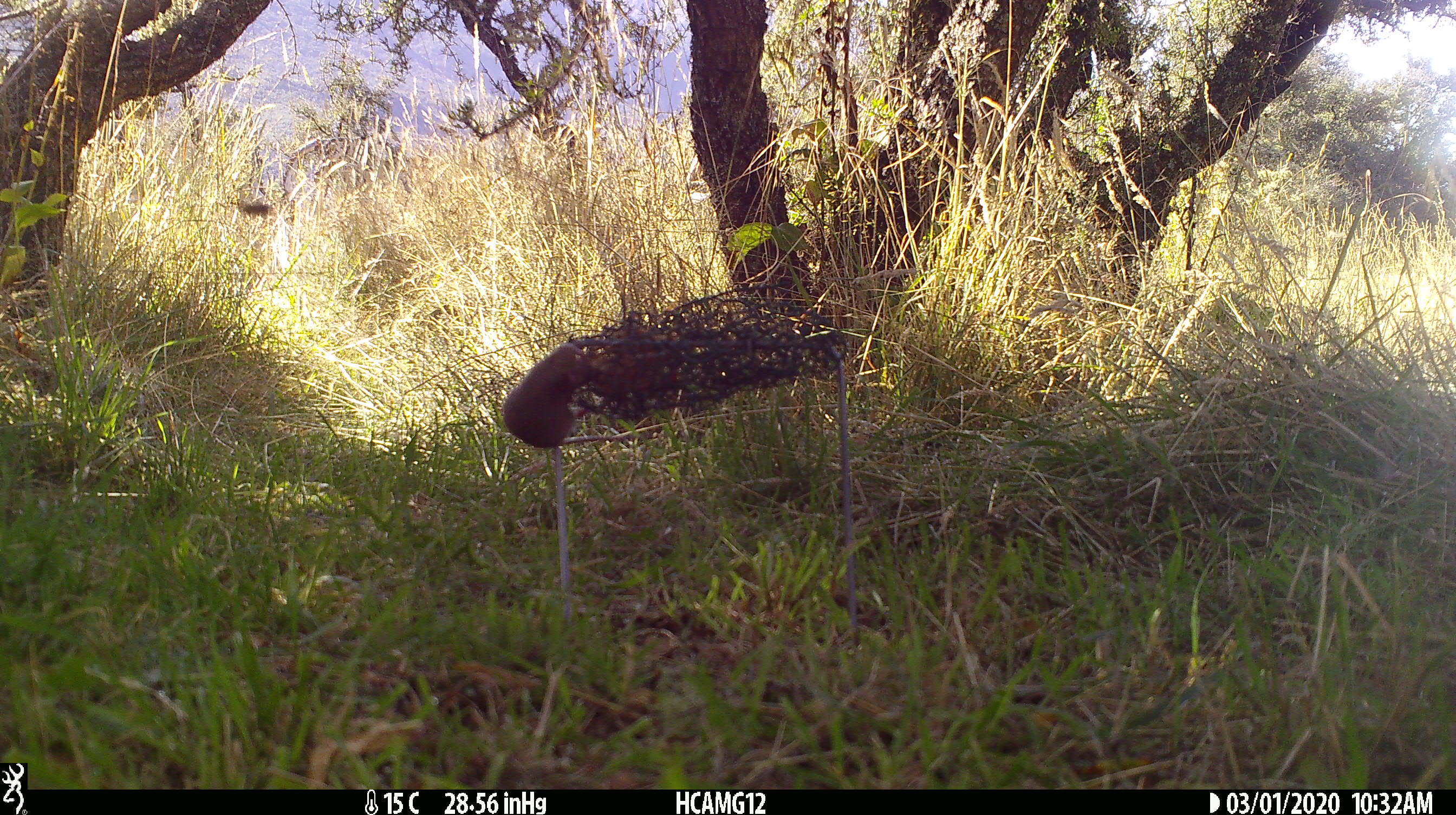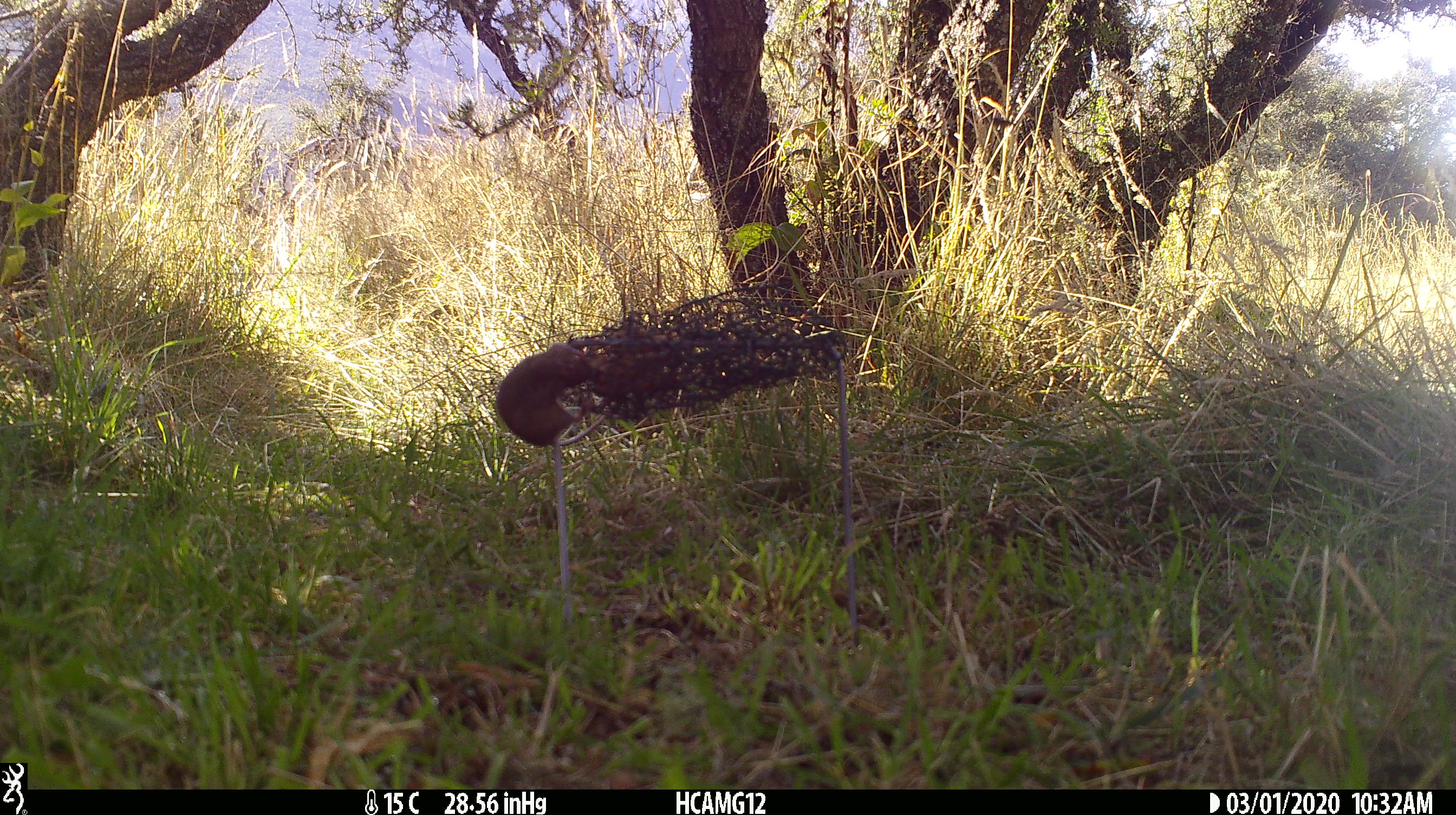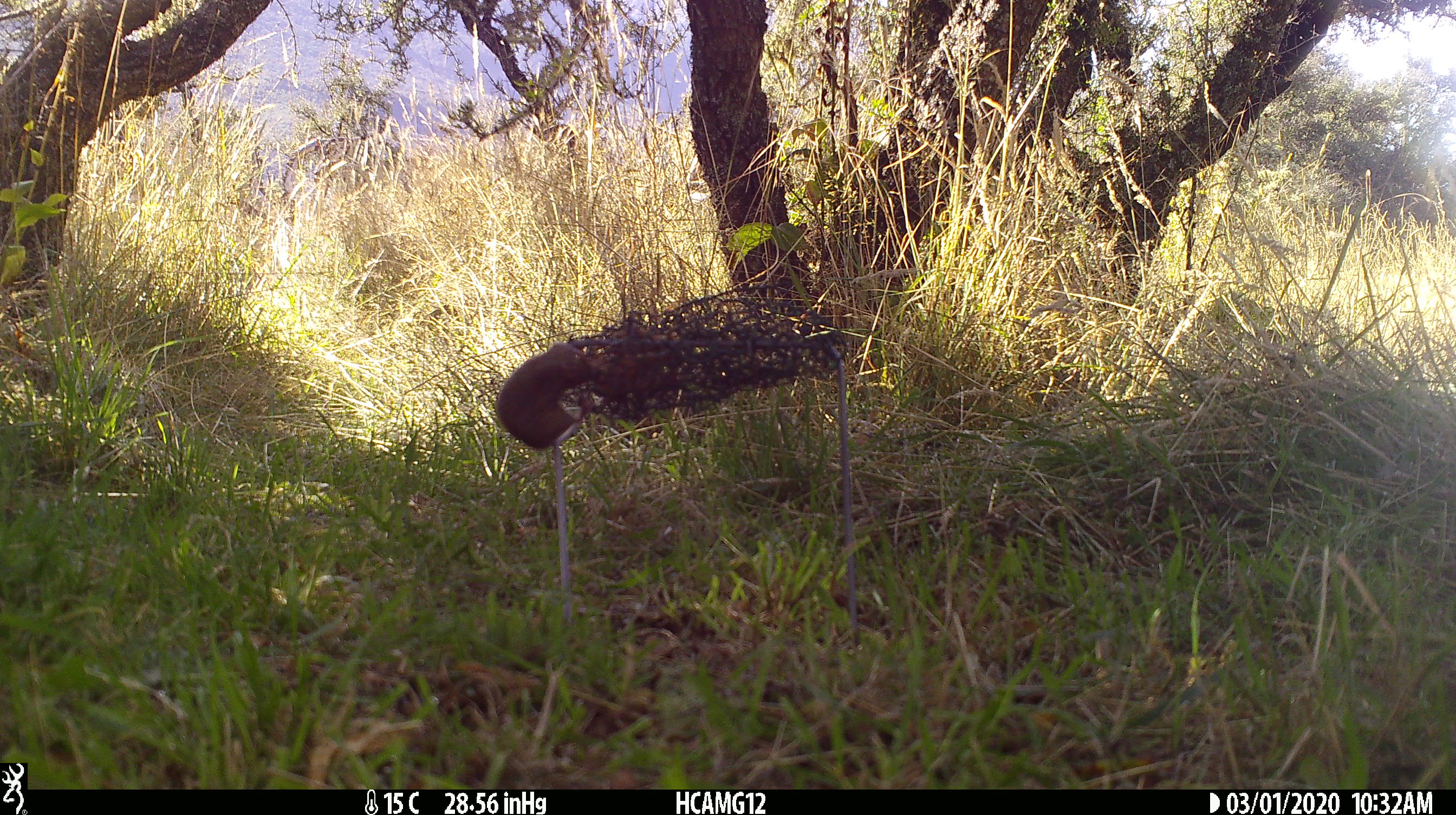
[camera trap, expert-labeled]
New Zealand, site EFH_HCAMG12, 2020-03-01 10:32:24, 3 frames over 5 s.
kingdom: Animalia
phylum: Chordata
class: Mammalia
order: Rodentia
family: Muridae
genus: Mus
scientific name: Mus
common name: mouse